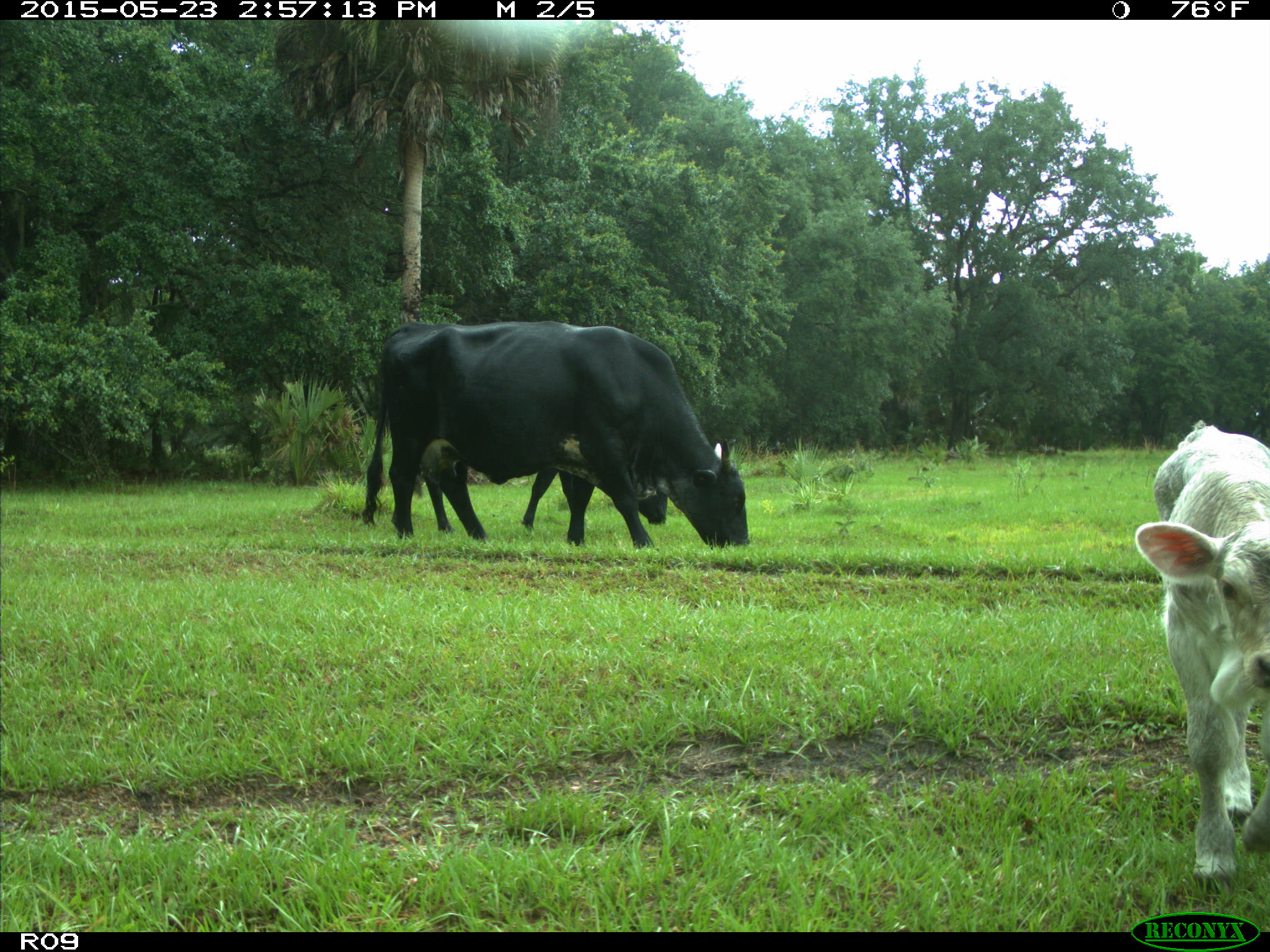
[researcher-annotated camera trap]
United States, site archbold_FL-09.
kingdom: Animalia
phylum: Chordata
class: Mammalia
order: Artiodactyla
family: Bovidae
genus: Bos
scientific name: Bos taurus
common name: domestic cow